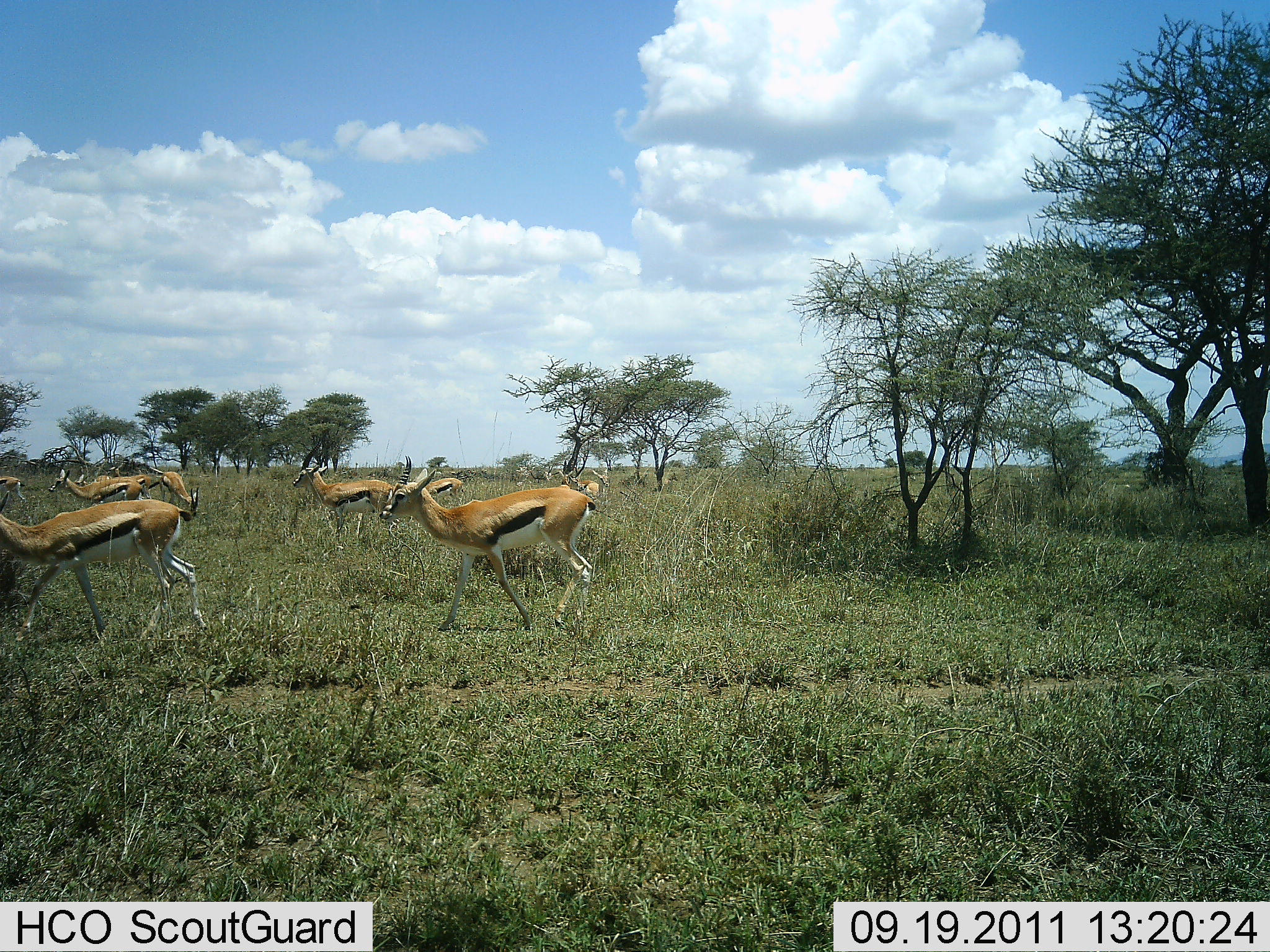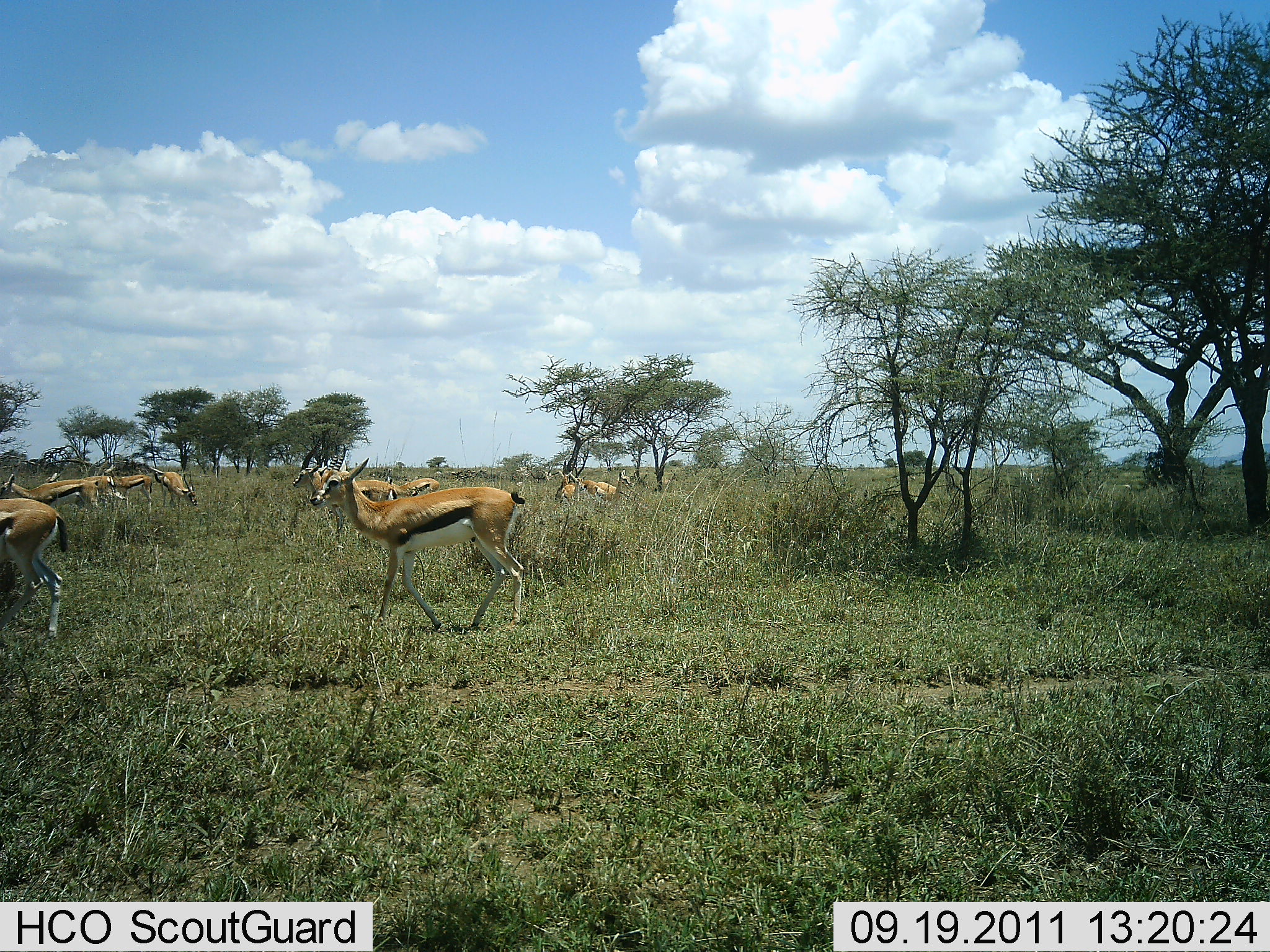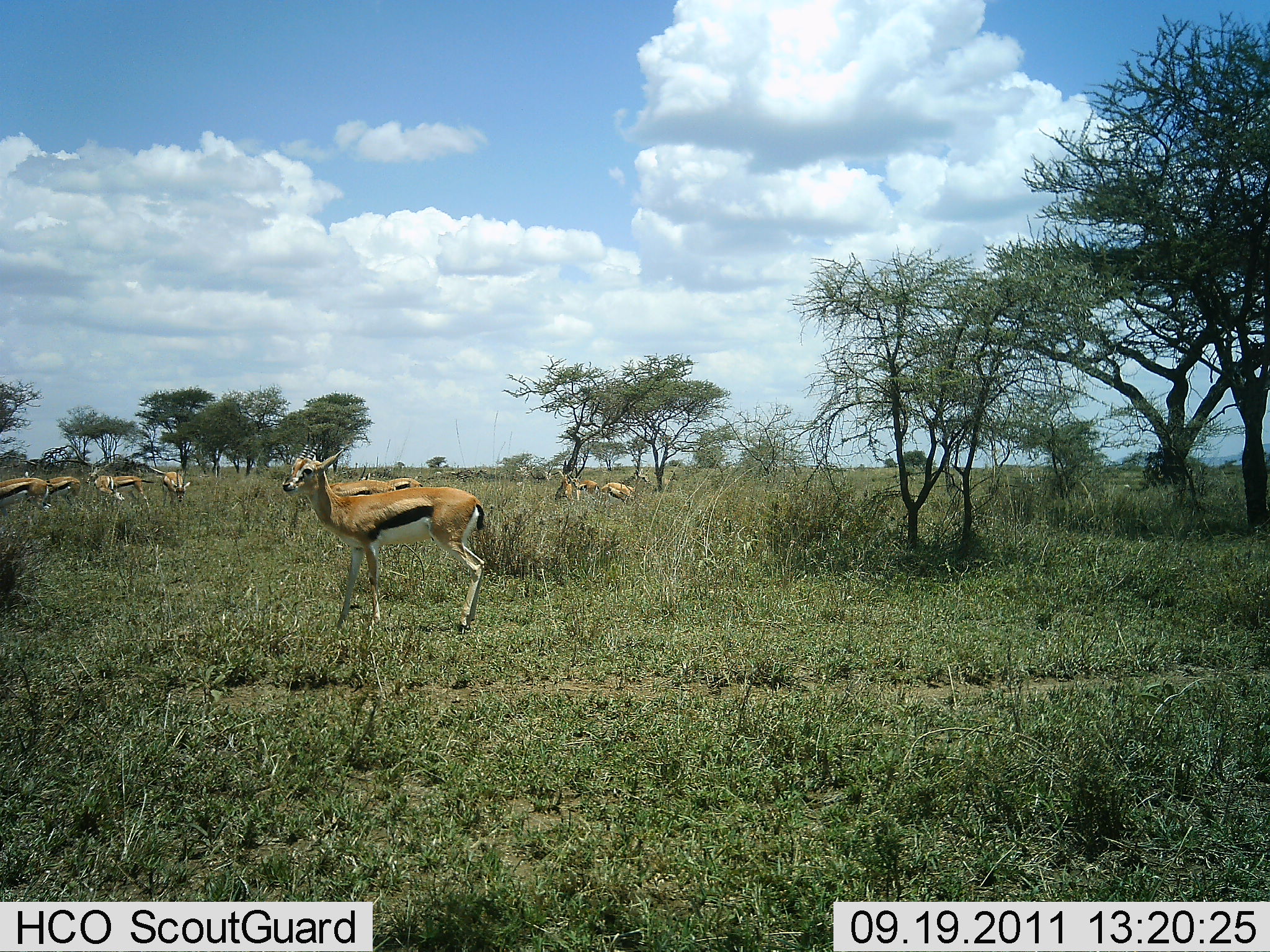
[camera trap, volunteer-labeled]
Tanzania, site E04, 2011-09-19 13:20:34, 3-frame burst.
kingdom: Animalia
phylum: Chordata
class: Mammalia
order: Artiodactyla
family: Bovidae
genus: Eudorcas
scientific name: Eudorcas thomsonii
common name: thomson's gazelle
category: gazellethomsons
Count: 9.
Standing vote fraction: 27%.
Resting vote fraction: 9%.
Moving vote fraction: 91%.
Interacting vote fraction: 9%.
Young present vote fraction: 0%.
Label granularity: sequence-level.